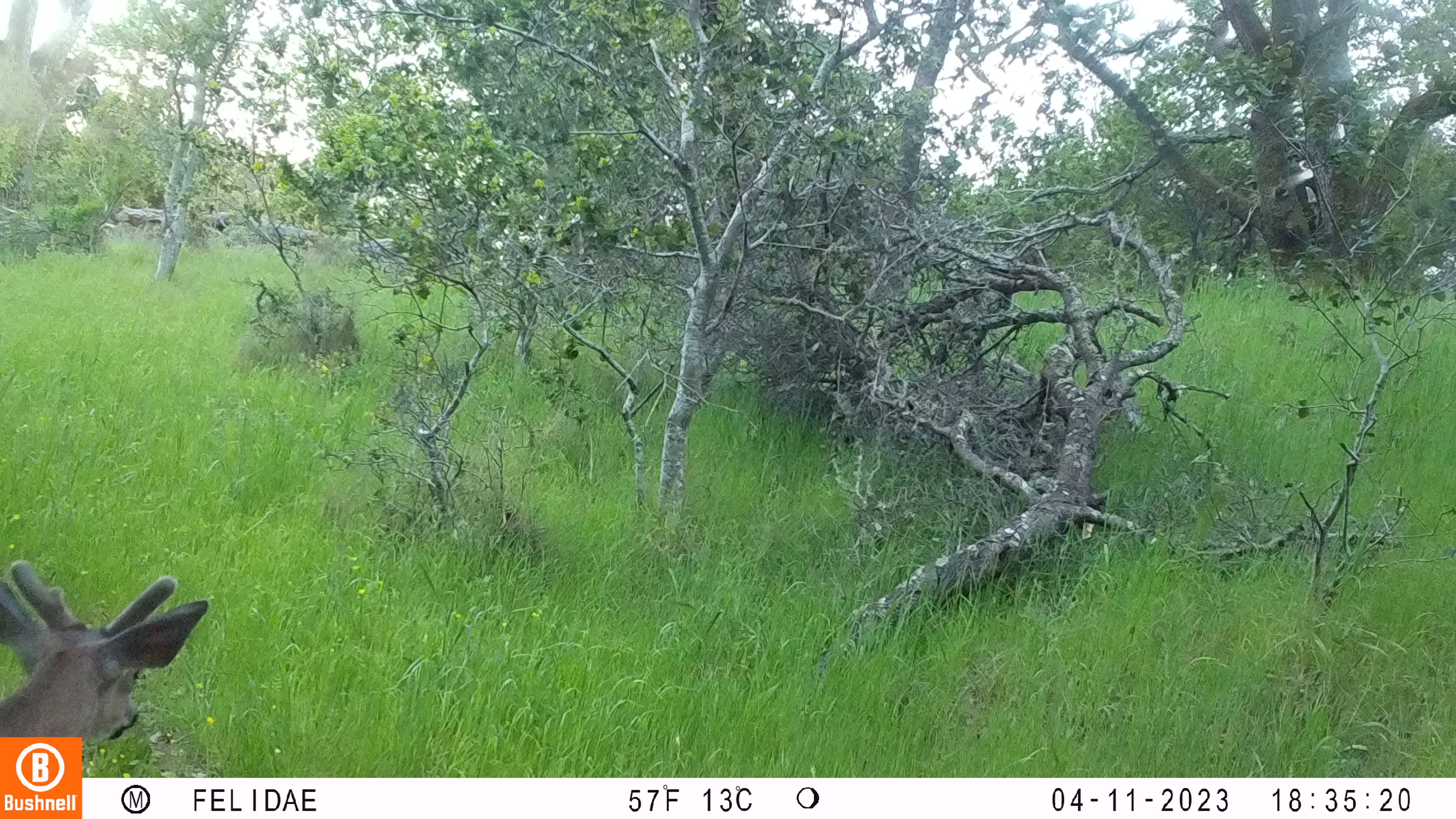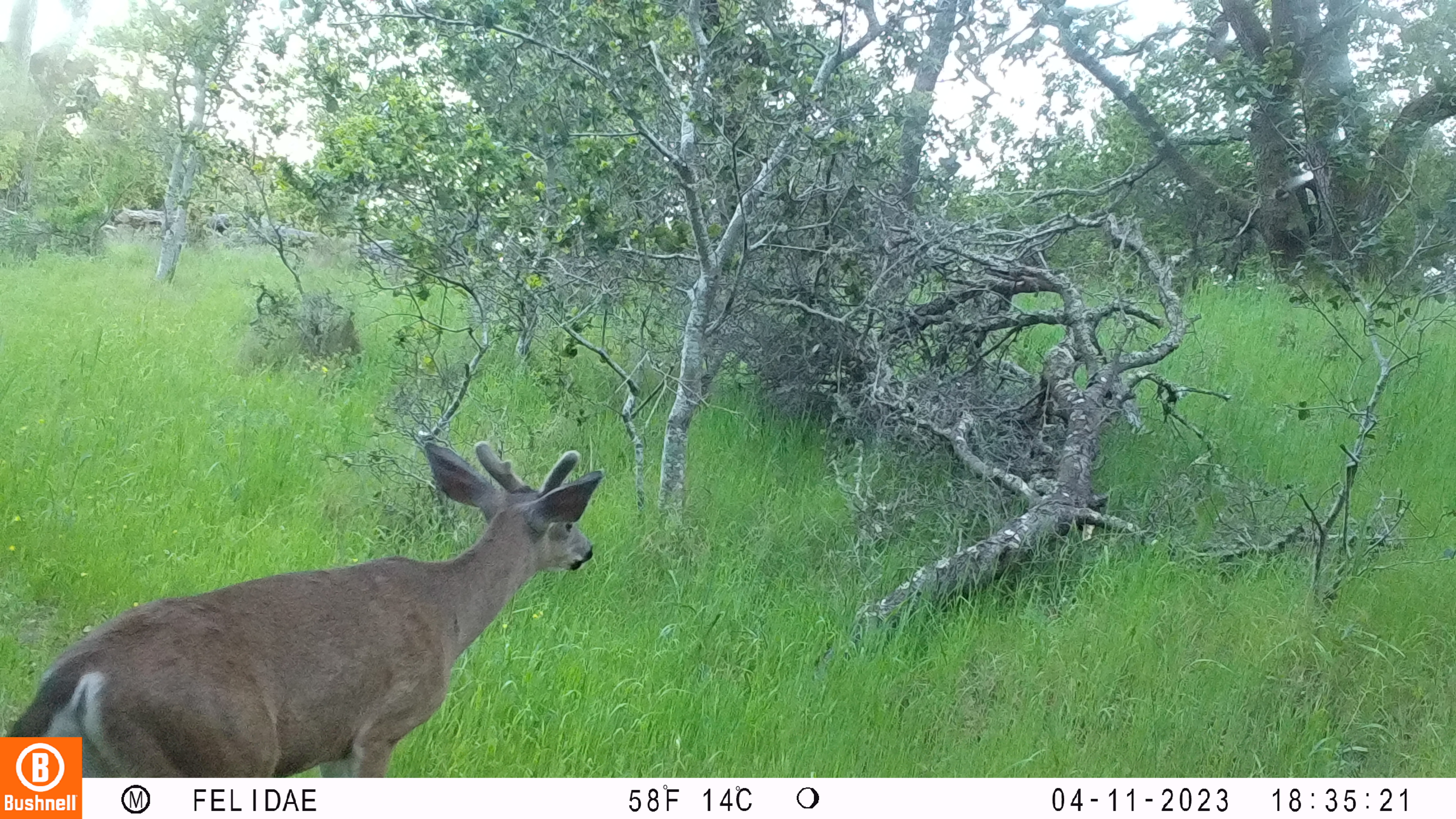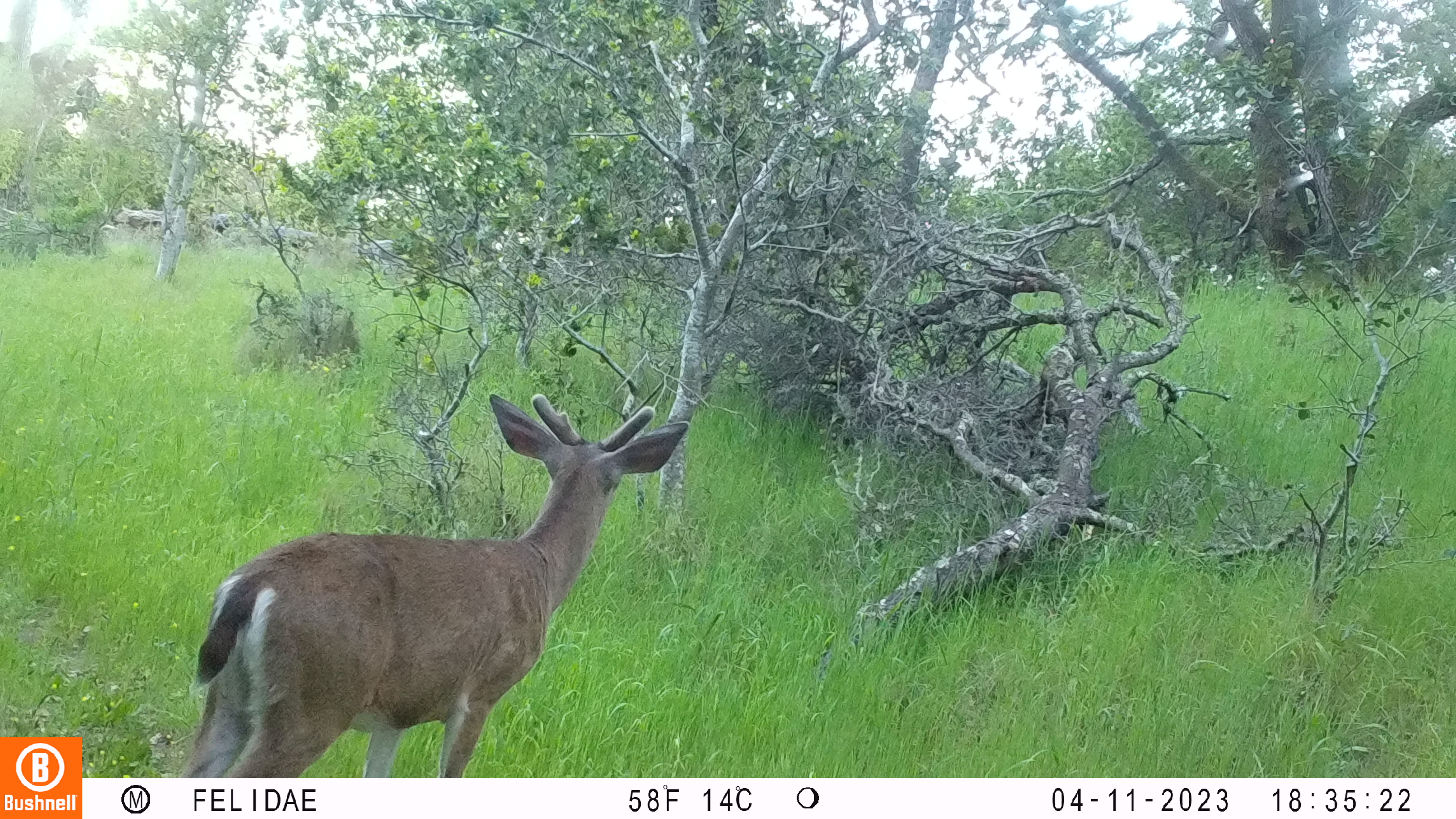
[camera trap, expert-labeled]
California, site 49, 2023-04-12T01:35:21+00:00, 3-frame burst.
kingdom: Animalia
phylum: Chordata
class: Mammalia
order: Artiodactyla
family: Cervidae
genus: Odocoileus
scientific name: Odocoileus hemionus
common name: mule deer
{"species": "mule deer (Odocoileus hemionus)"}